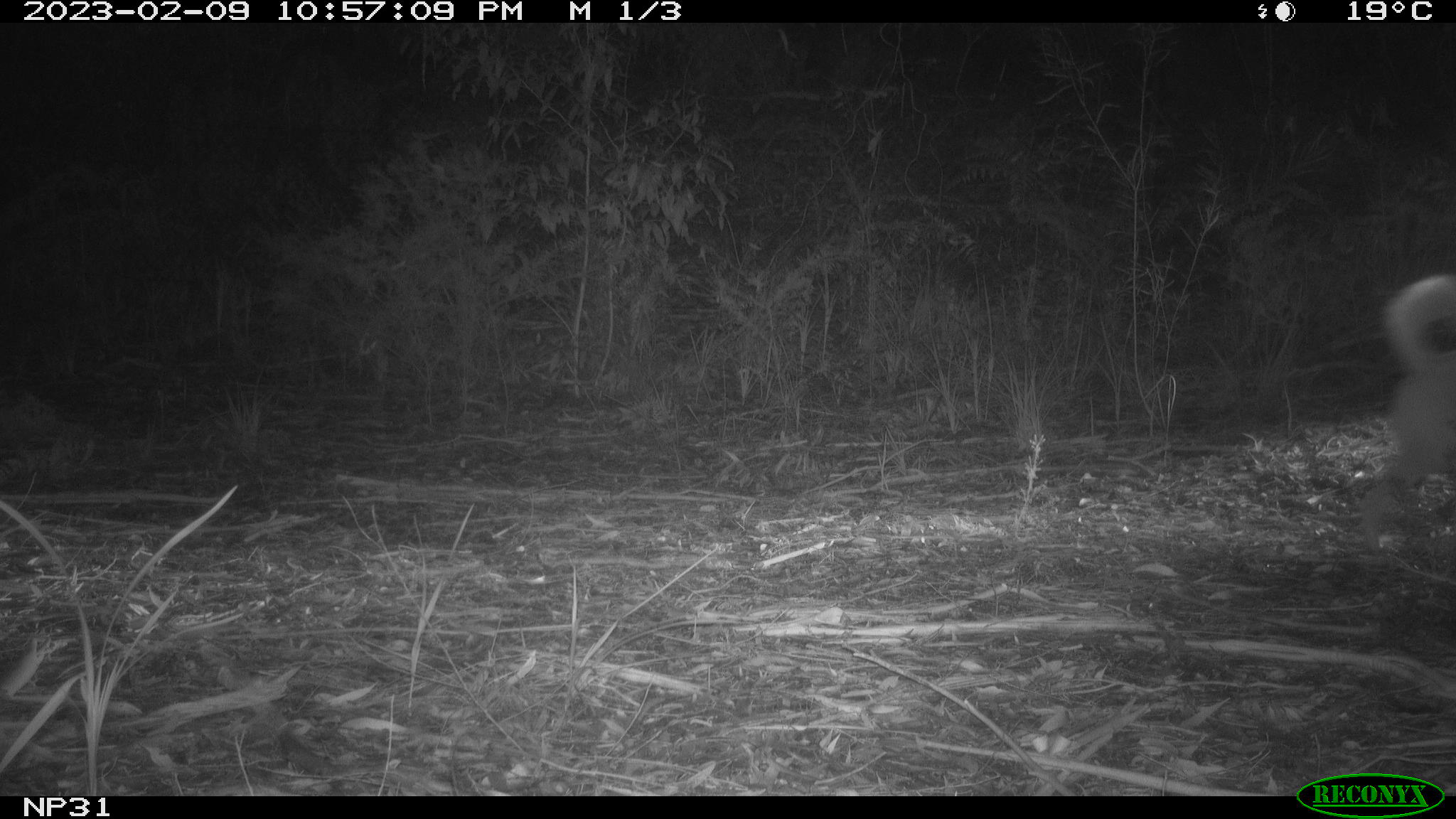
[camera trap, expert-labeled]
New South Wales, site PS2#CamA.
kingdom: Animalia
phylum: Chordata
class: Mammalia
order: Carnivora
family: Canidae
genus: Canis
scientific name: Canis familiaris dingo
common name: dingo